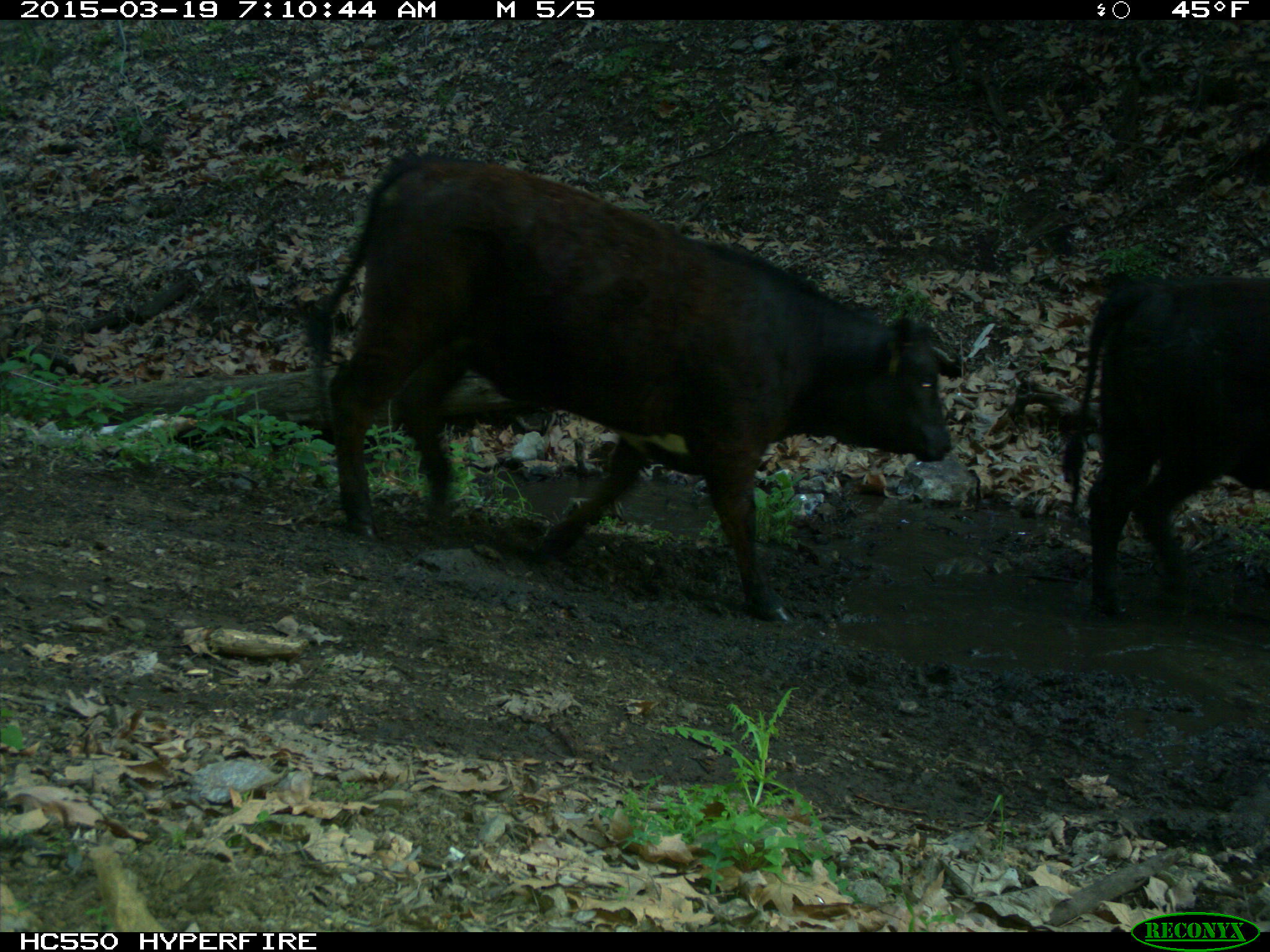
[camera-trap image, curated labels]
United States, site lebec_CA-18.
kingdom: Animalia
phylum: Chordata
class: Mammalia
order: Artiodactyla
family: Bovidae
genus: Bos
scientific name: Bos taurus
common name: domestic cow